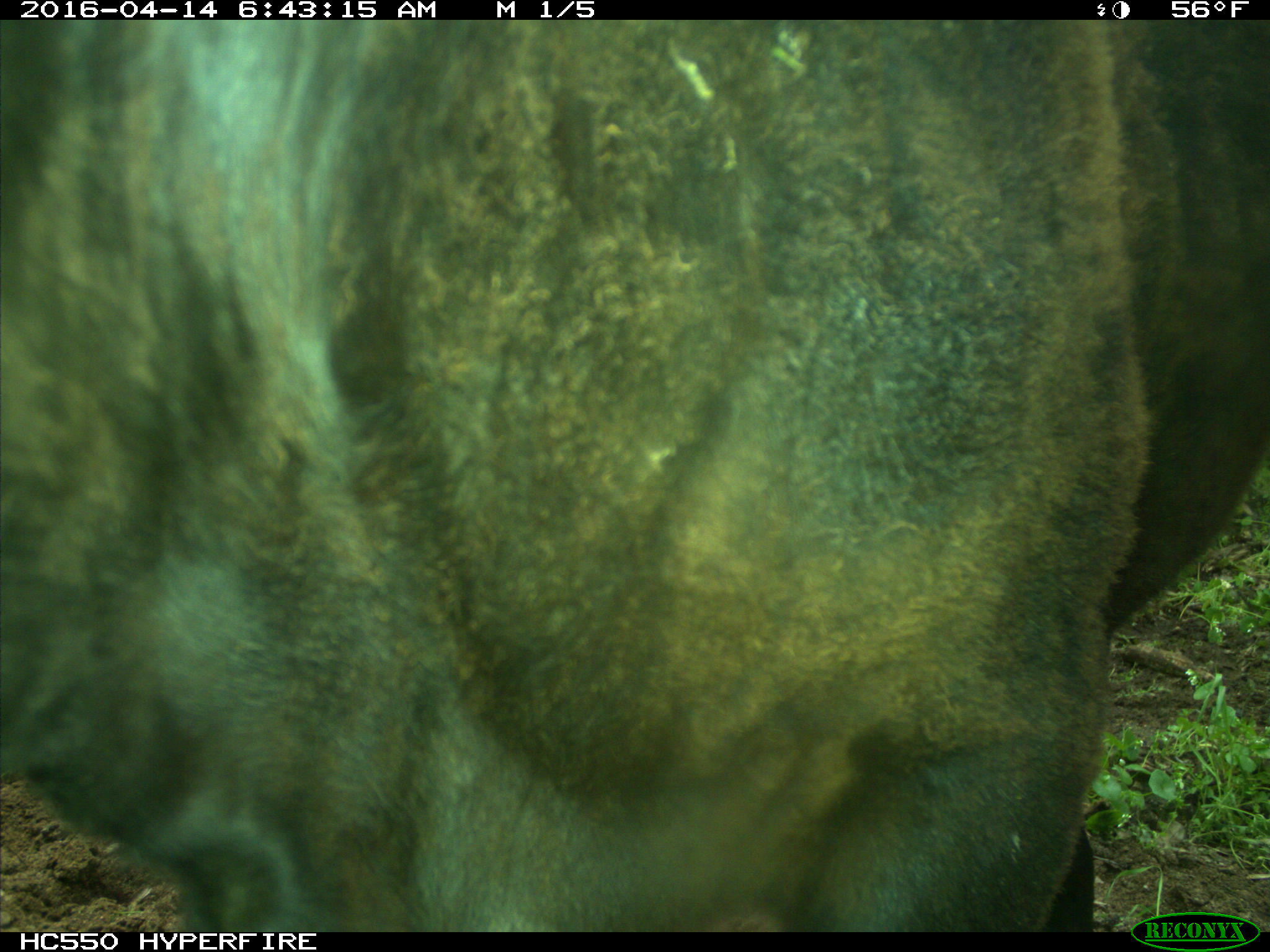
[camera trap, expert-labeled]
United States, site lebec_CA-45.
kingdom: Animalia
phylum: Chordata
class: Mammalia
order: Artiodactyla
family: Bovidae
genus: Bos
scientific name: Bos taurus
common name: domestic cow